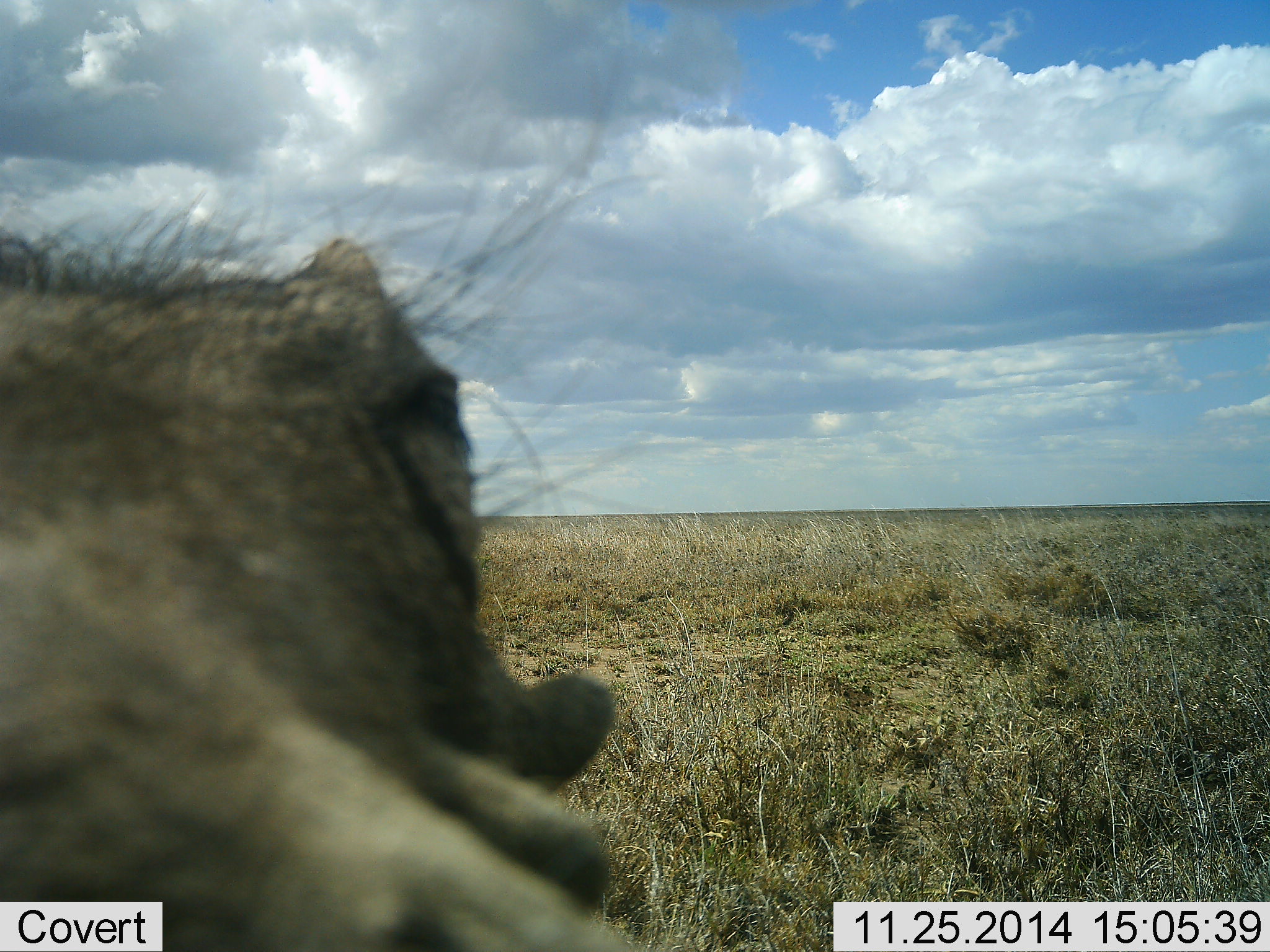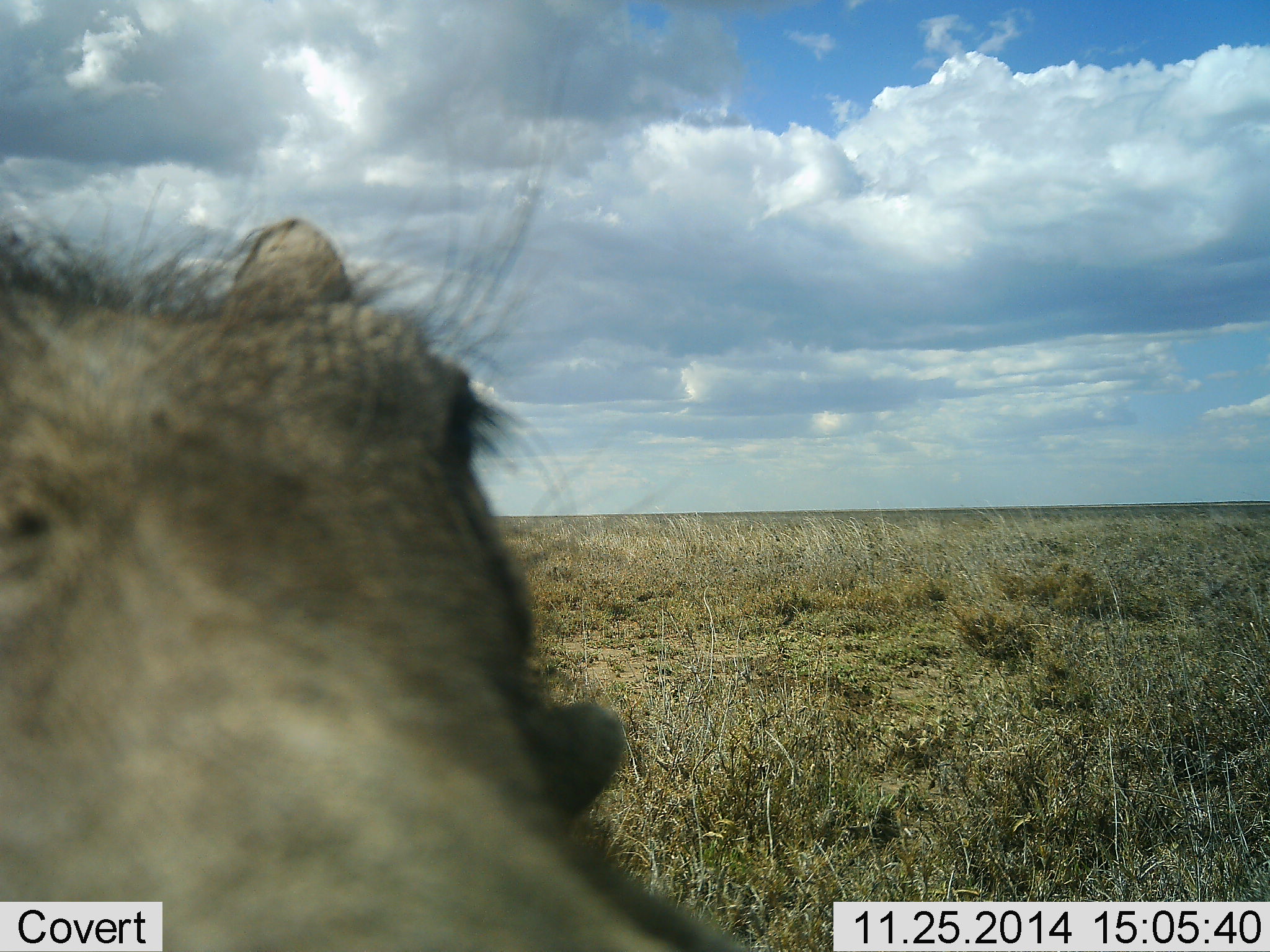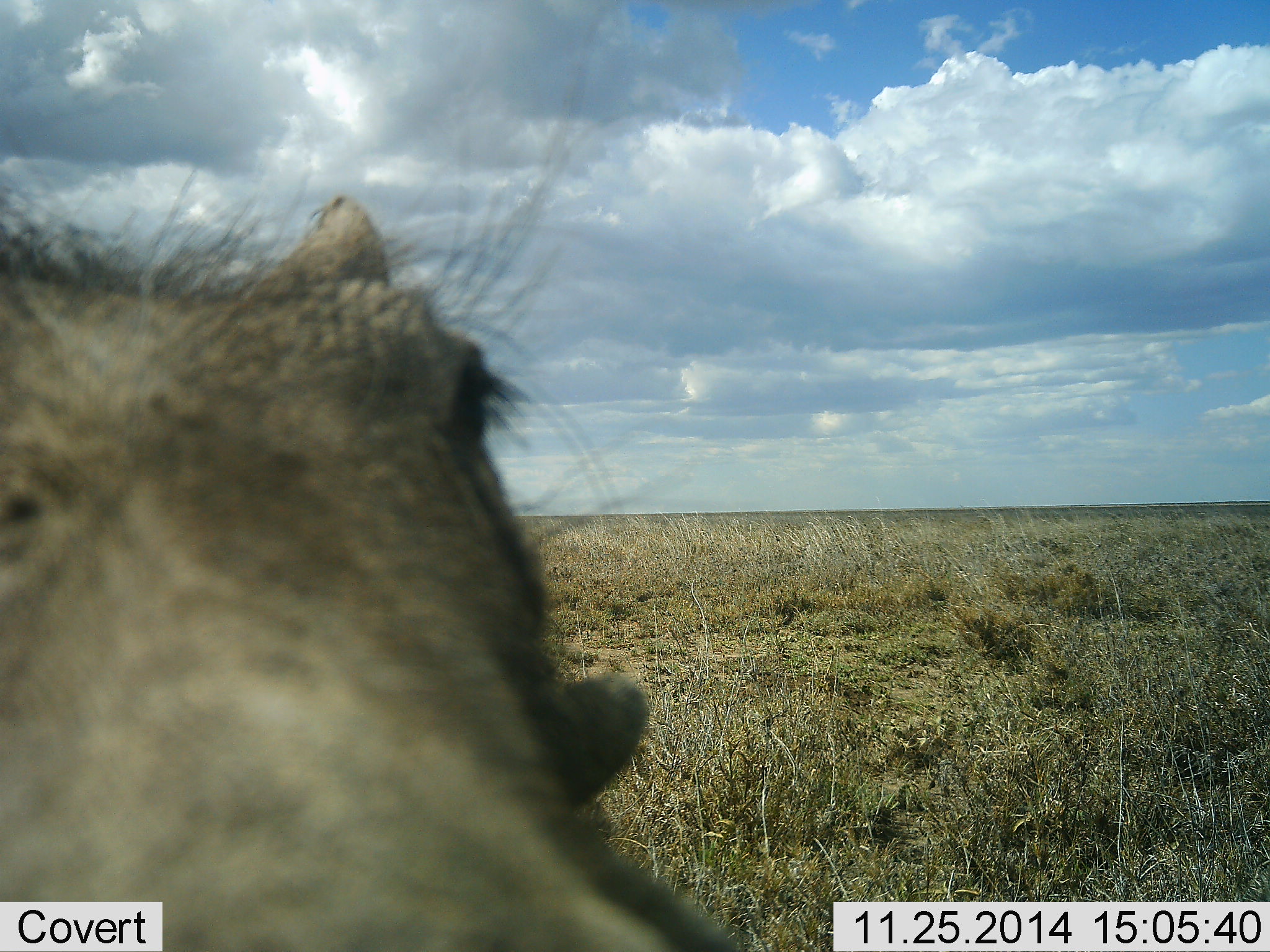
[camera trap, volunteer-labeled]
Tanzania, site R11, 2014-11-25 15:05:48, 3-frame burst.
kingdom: Animalia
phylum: Chordata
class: Mammalia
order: Artiodactyla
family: Suidae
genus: Phacochoerus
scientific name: Phacochoerus africanus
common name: warthog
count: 1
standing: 90%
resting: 0%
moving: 10%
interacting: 0%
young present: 0%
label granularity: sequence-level